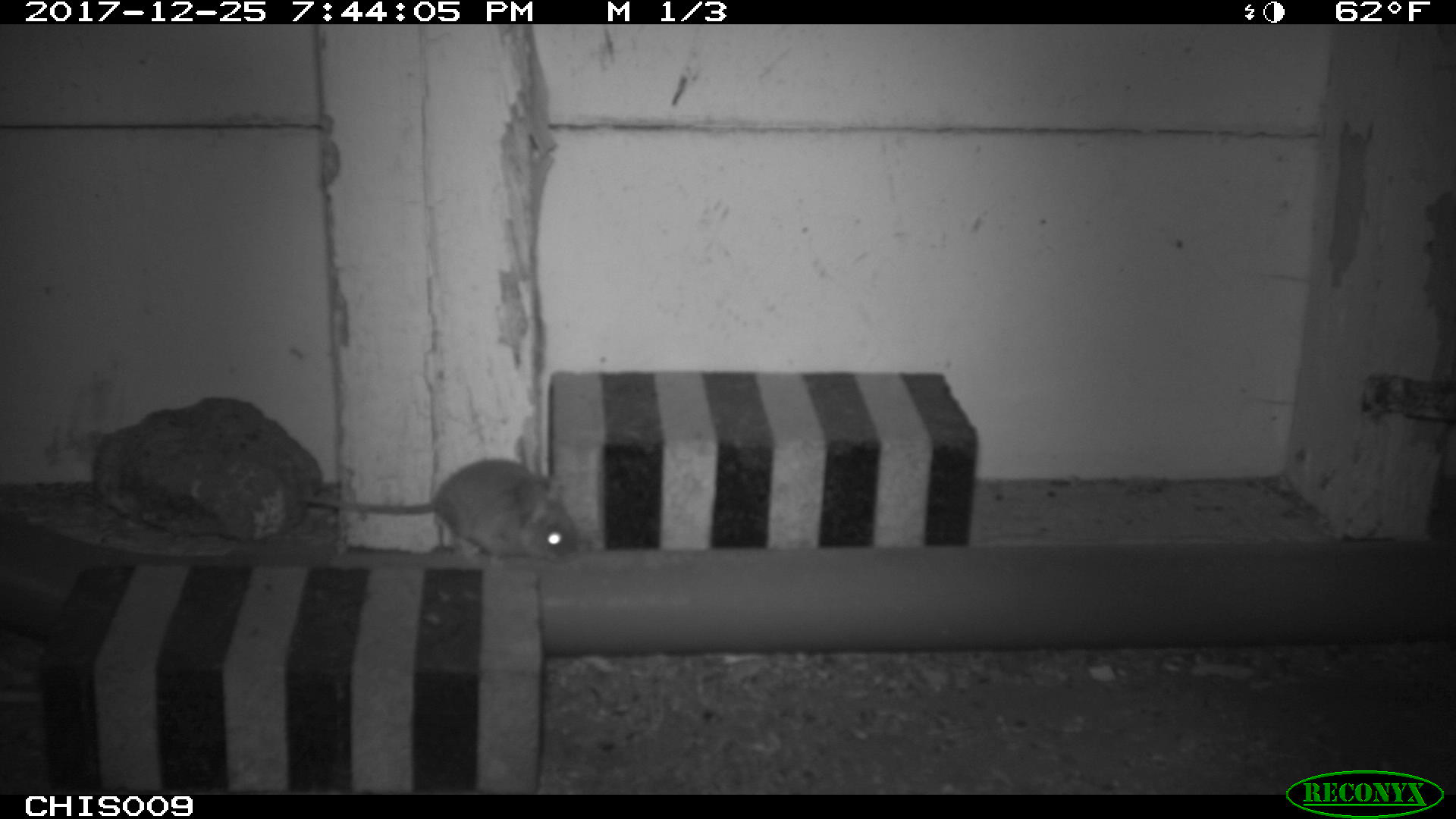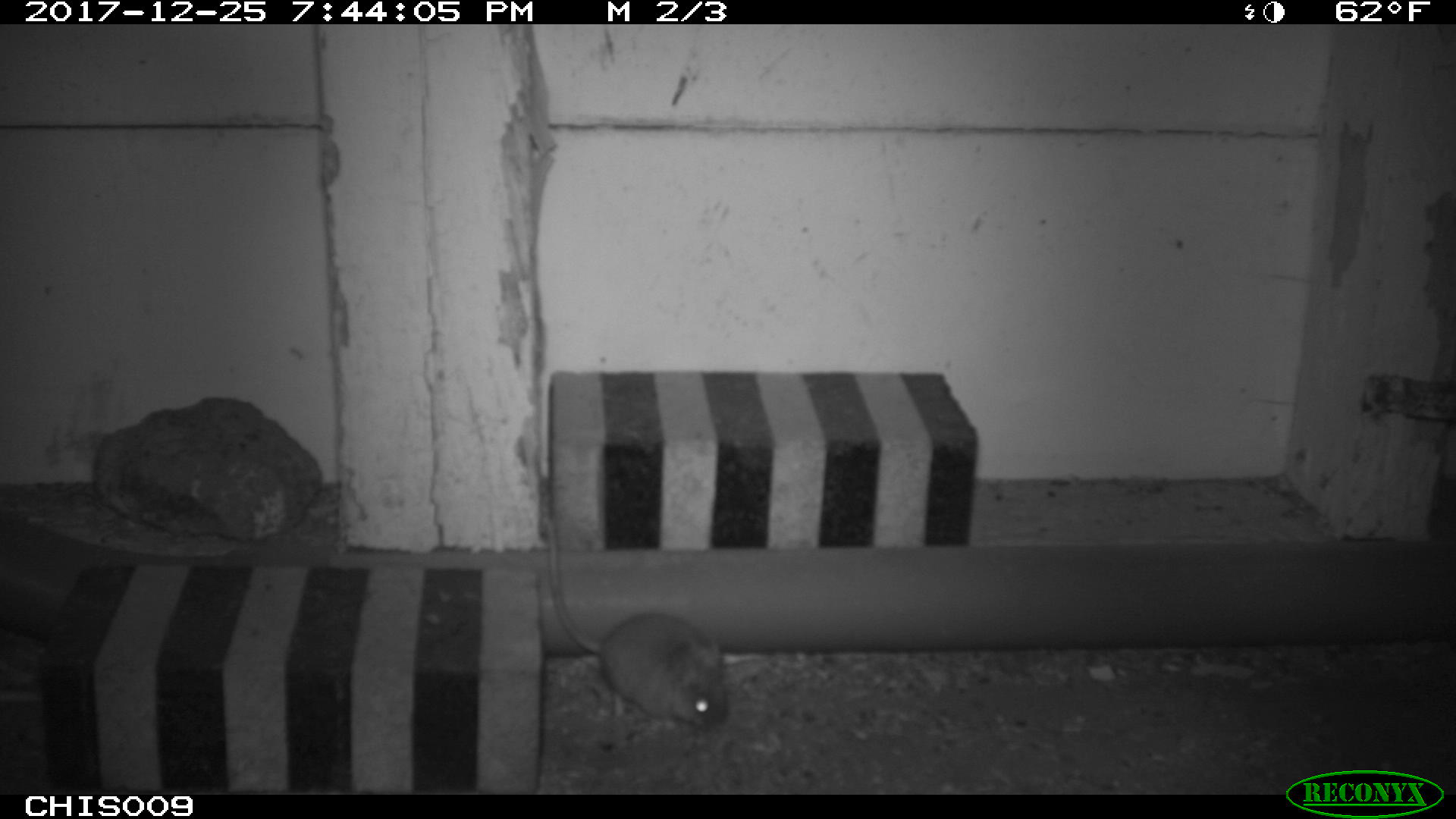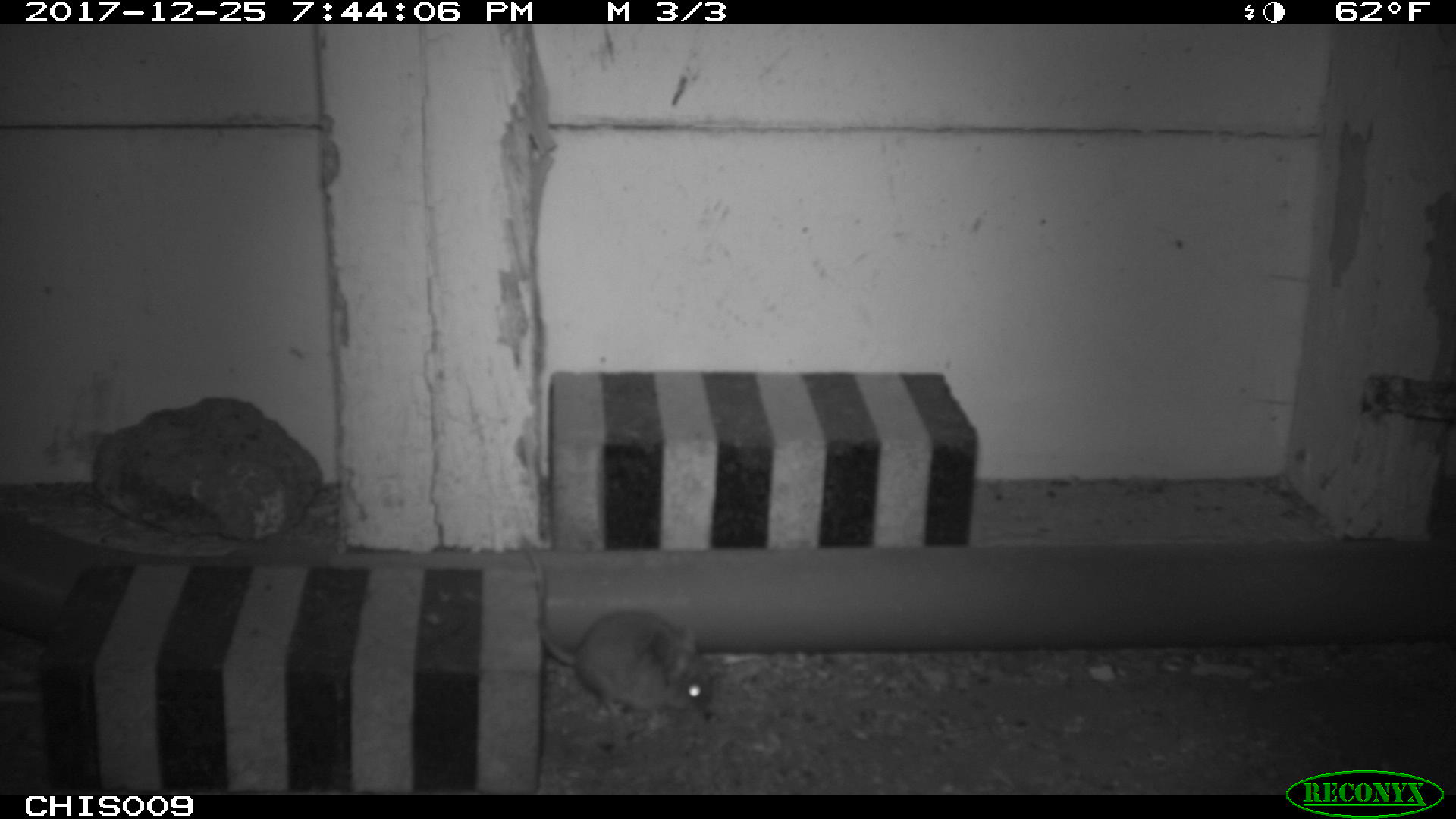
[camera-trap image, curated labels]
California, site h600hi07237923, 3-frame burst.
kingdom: Animalia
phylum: Chordata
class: Mammalia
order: Rodentia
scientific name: Rodentia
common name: rodent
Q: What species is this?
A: Rodent (Rodentia).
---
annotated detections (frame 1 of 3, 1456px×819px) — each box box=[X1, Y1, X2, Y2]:
rodent: box=[301, 457, 581, 562]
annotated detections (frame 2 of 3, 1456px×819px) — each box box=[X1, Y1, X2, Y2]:
rodent: box=[540, 472, 728, 733]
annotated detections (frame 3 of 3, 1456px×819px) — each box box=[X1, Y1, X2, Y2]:
rodent: box=[523, 535, 722, 723]